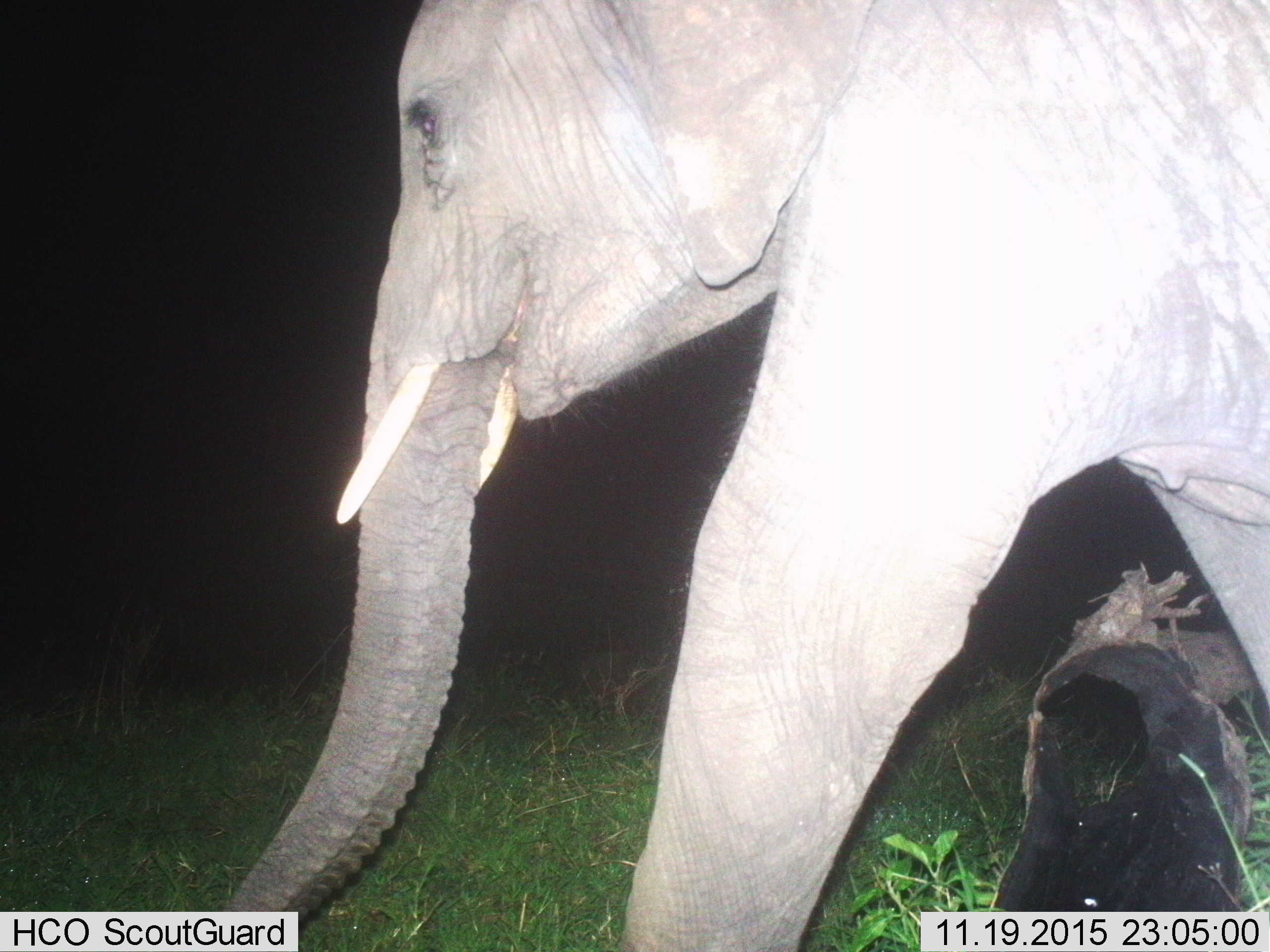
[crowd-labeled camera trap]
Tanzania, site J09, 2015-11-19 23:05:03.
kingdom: Animalia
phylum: Chordata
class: Mammalia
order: Proboscidea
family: Elephantidae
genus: Loxodonta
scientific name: Loxodonta africana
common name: african bush elephant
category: elephant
Elephant (african bush elephant) (Loxodonta africana), count 1. Behavior (volunteer vote fractions): standing 30%, resting 0%, moving 90%, interacting 0%. Young present (vote fraction): 0%. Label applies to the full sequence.